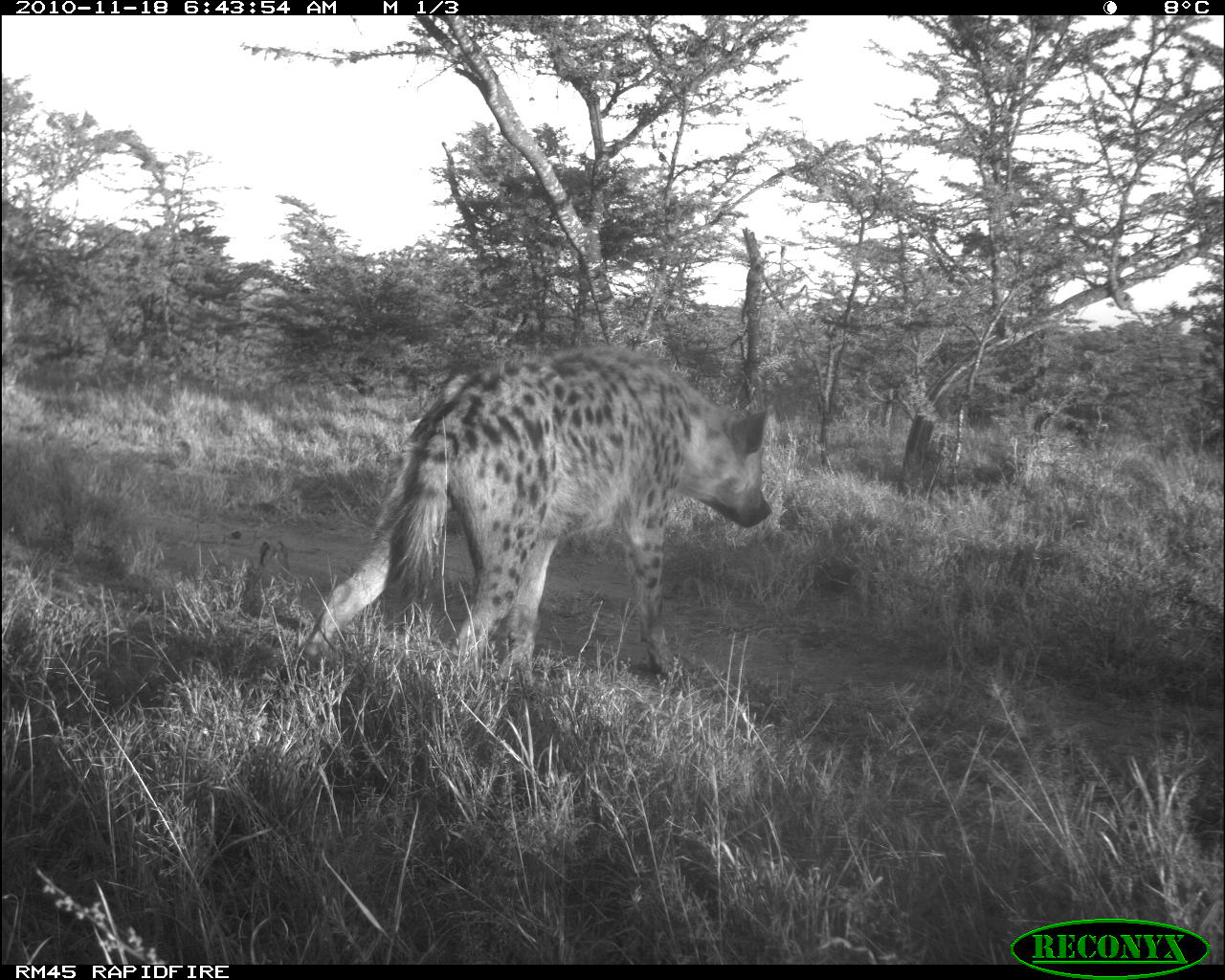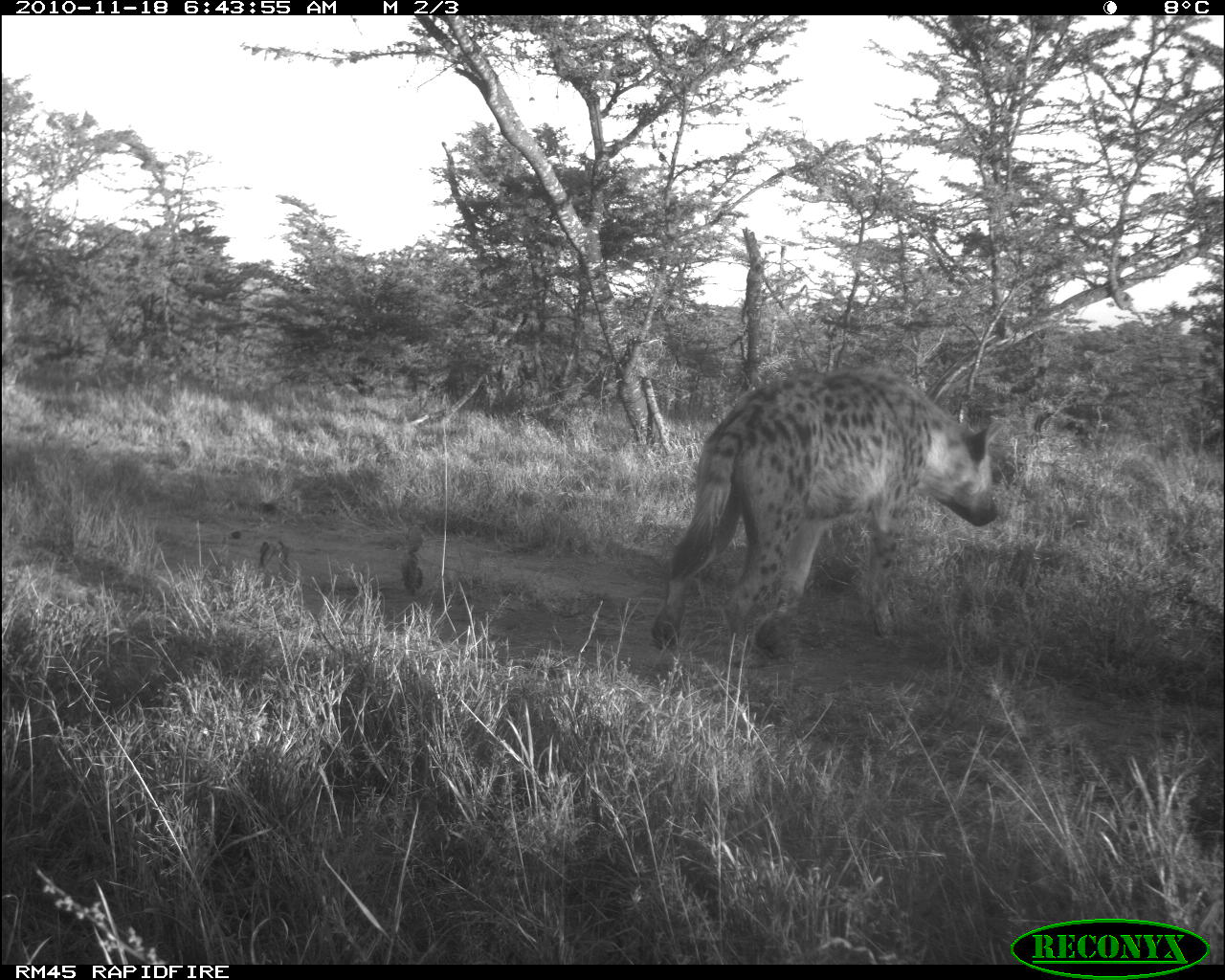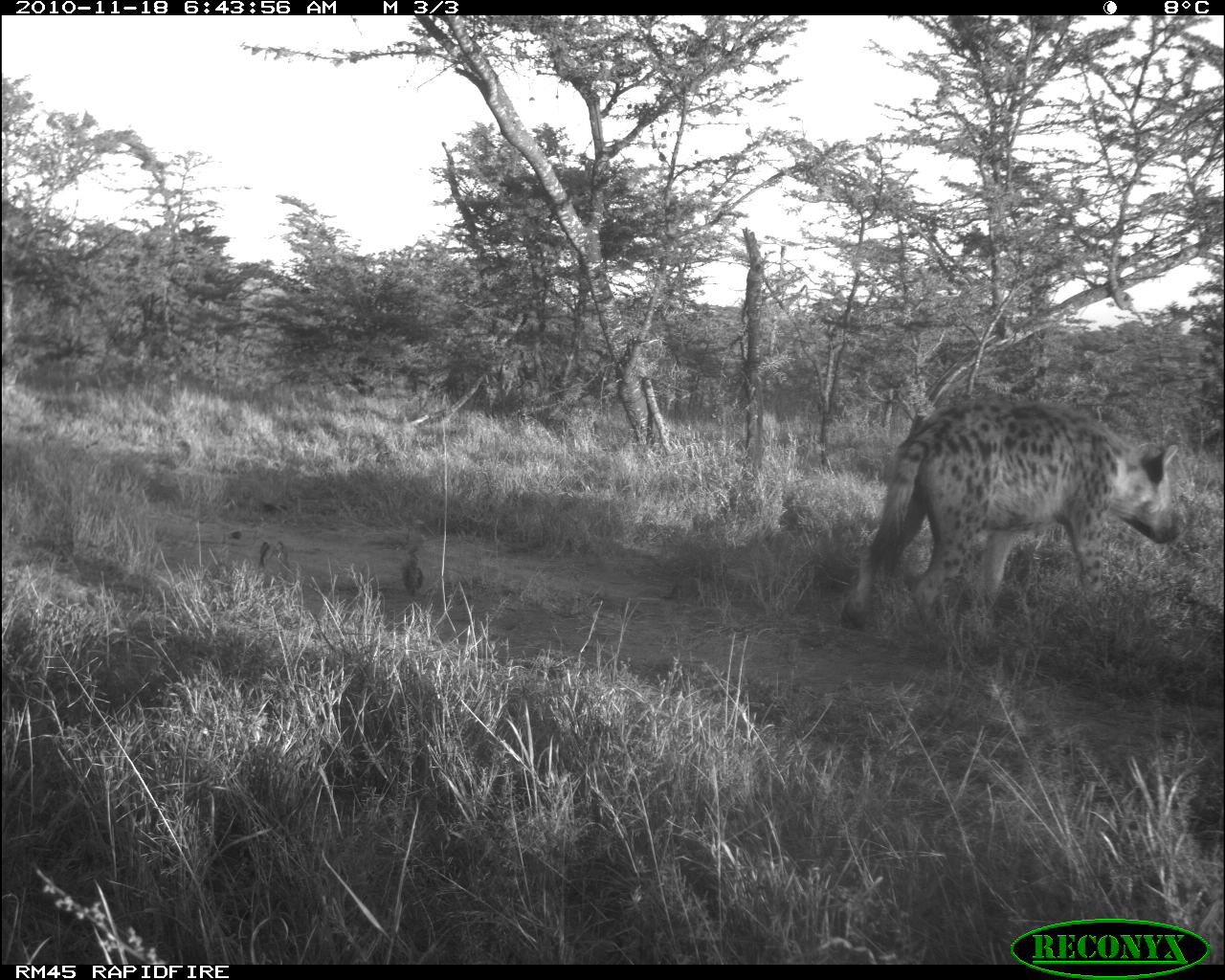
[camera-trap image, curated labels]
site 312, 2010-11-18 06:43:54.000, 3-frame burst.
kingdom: Animalia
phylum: Chordata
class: Mammalia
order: Carnivora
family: Hyaenidae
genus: Crocuta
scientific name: Crocuta crocuta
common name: spotted hyena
Crocuta crocuta (spotted hyena), count 1.